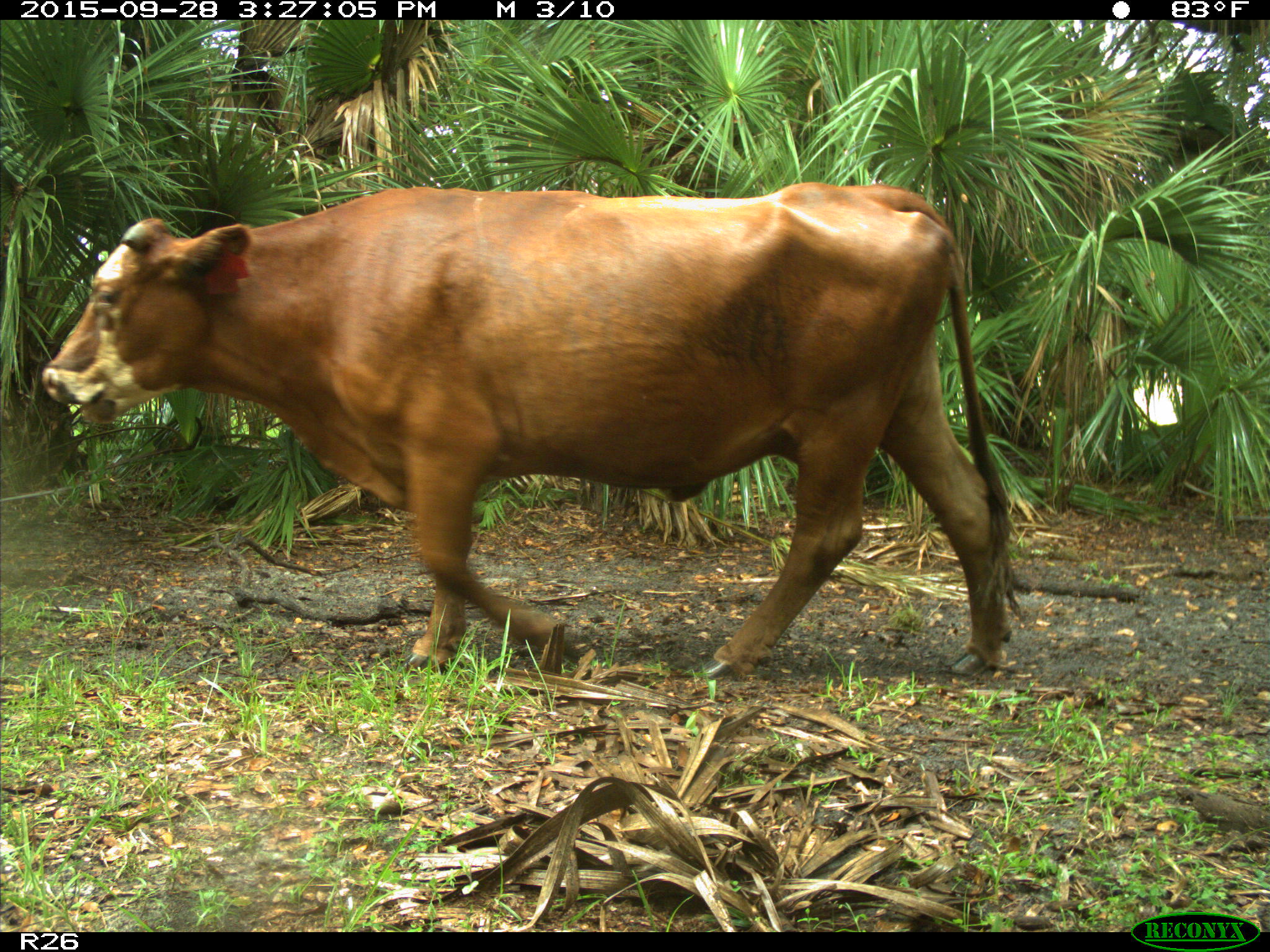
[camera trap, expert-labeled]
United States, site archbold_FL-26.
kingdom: Animalia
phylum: Chordata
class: Mammalia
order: Artiodactyla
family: Bovidae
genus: Bos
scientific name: Bos taurus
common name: domestic cow